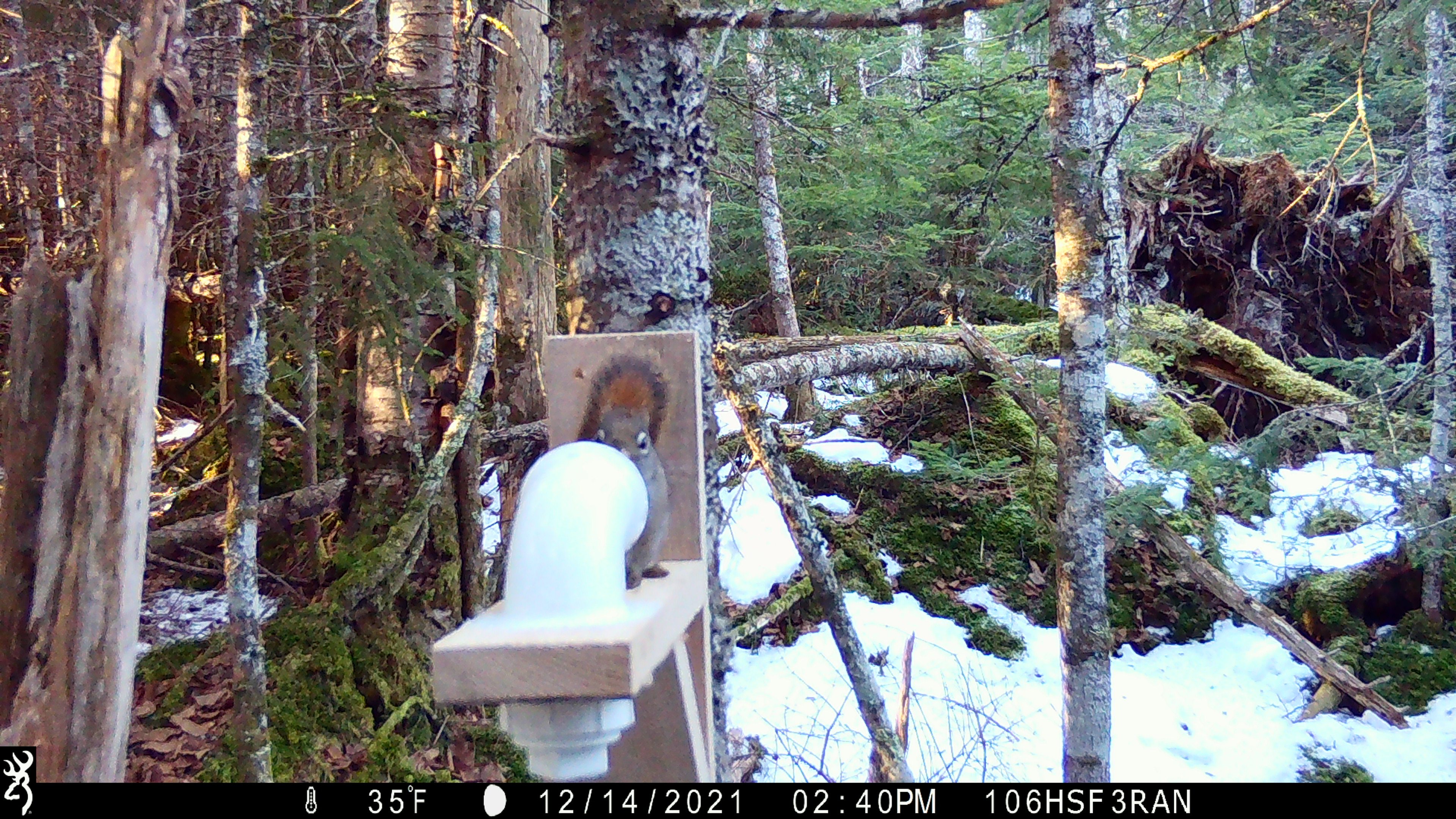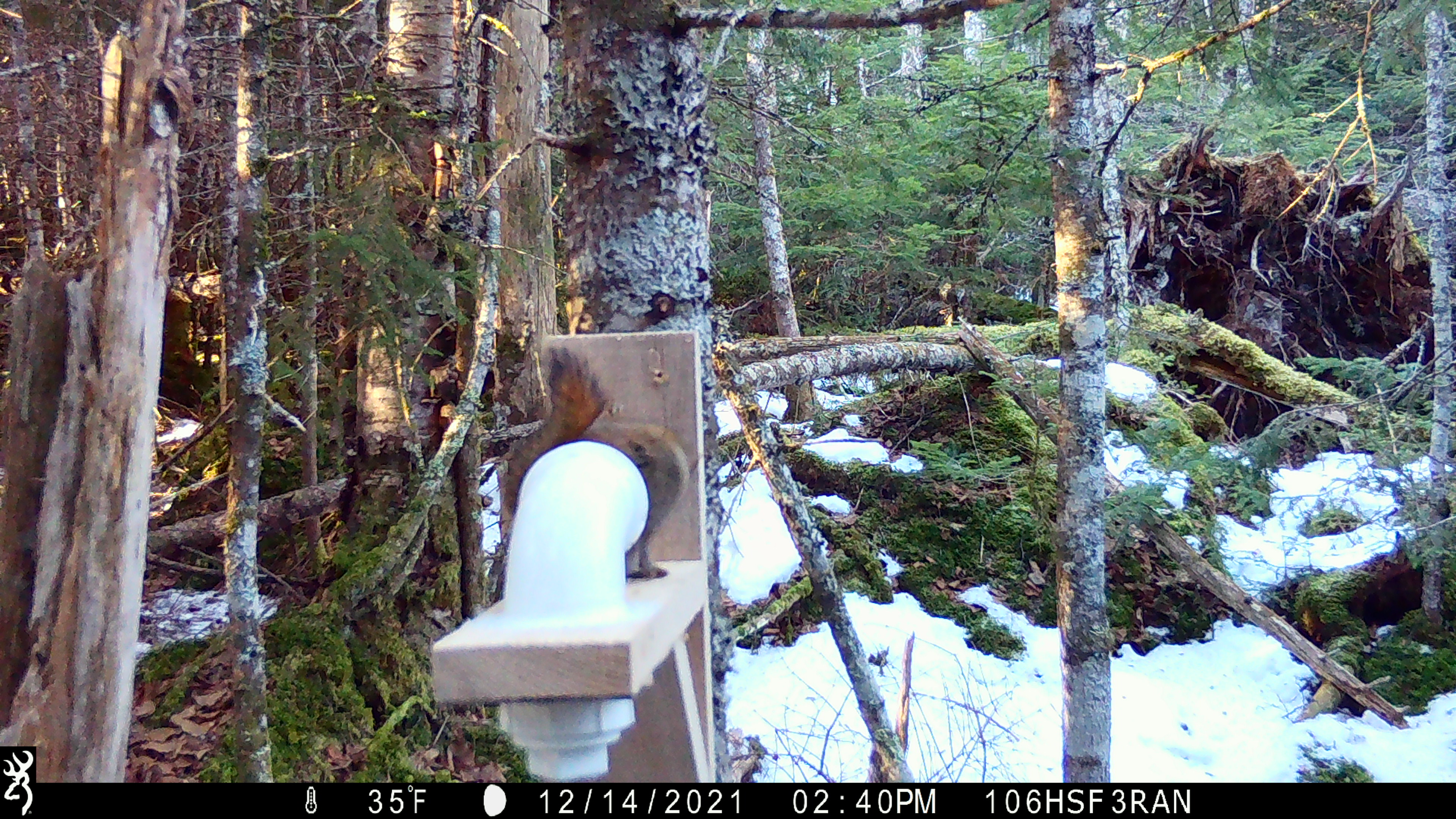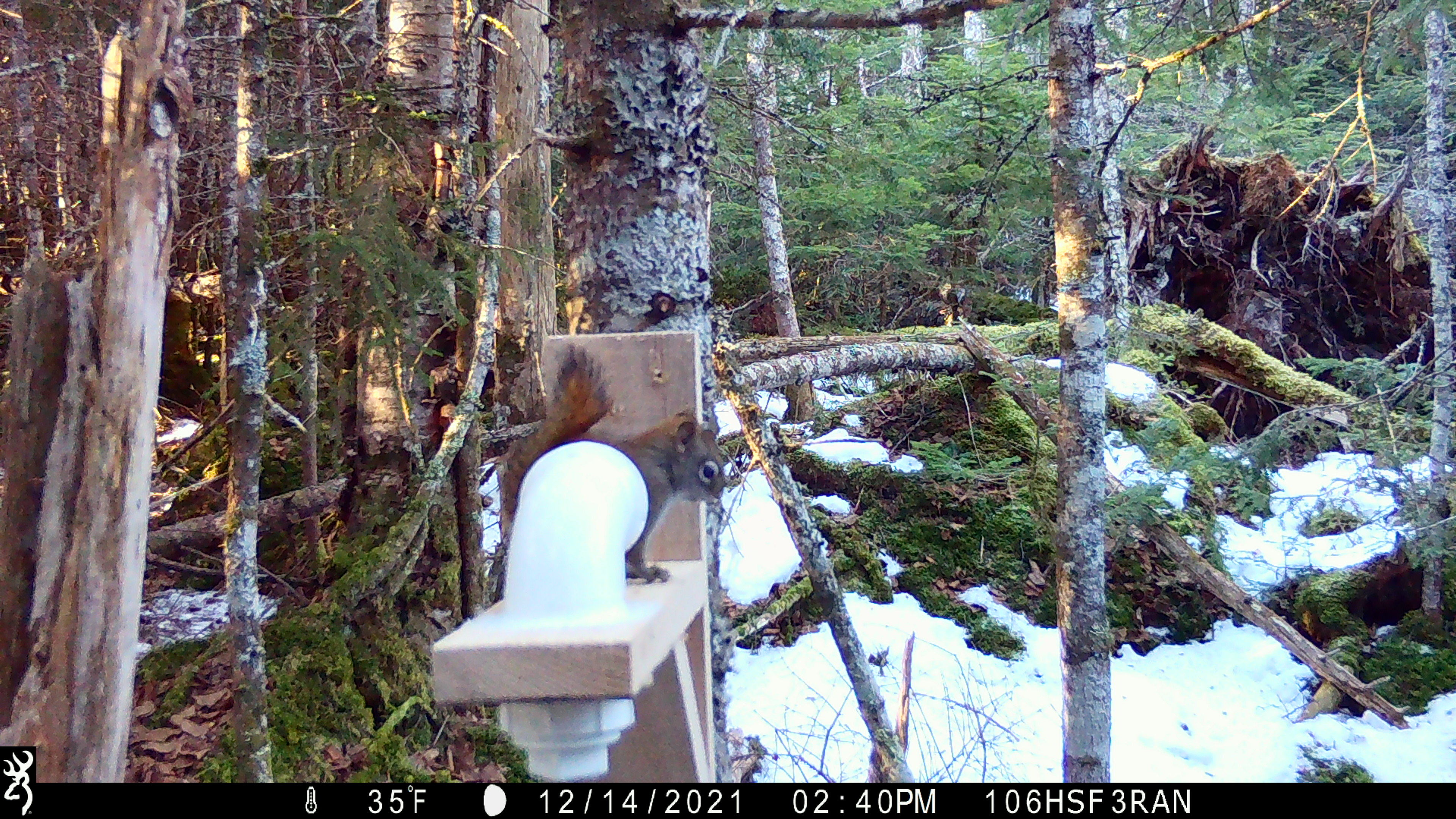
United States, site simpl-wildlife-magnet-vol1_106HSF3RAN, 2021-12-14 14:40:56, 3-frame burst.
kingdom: Animalia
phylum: Chordata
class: Mammalia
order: Rodentia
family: Sciuridae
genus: Tamiasciurus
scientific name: Tamiasciurus hudsonicus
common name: red squirrel